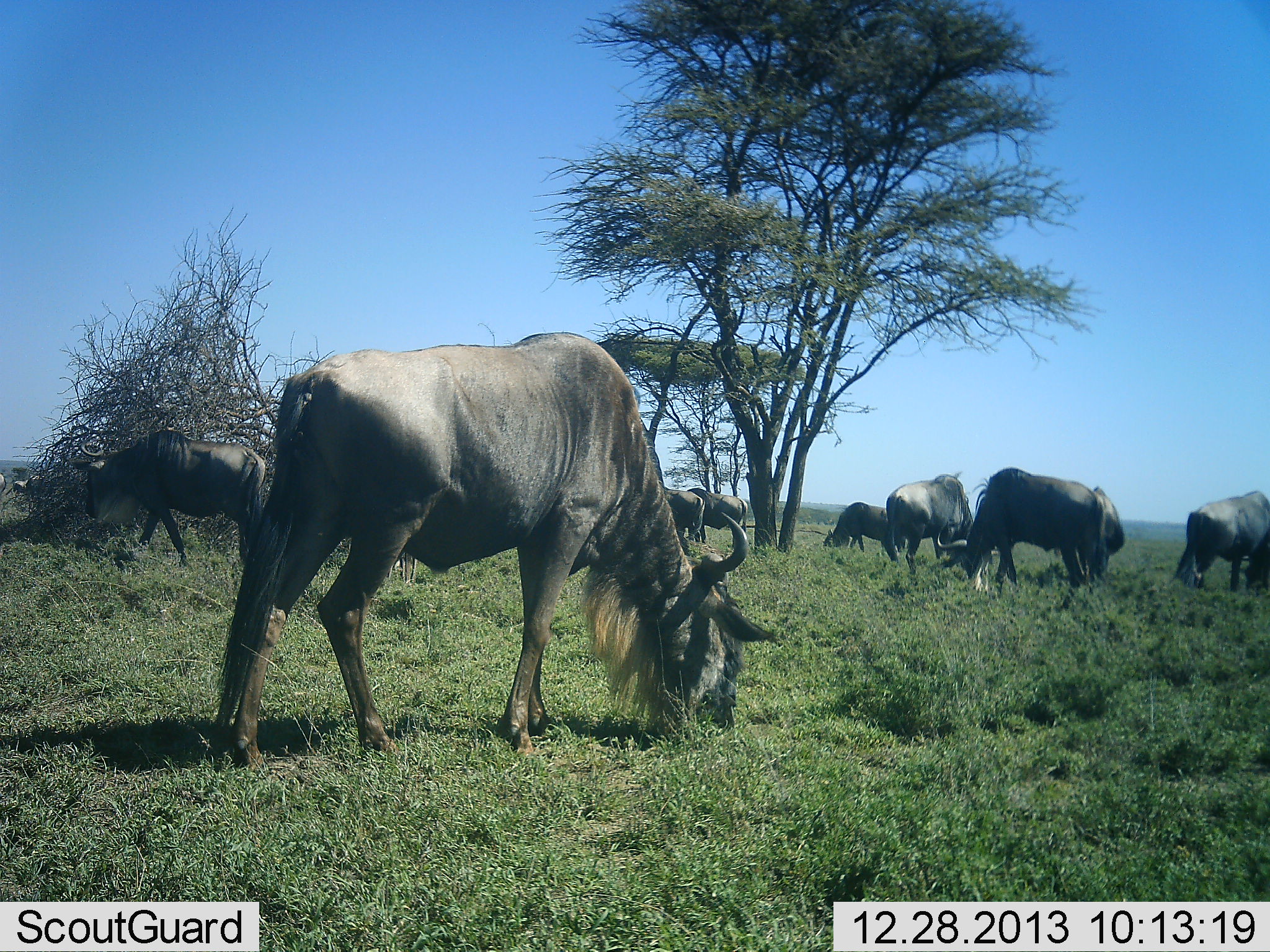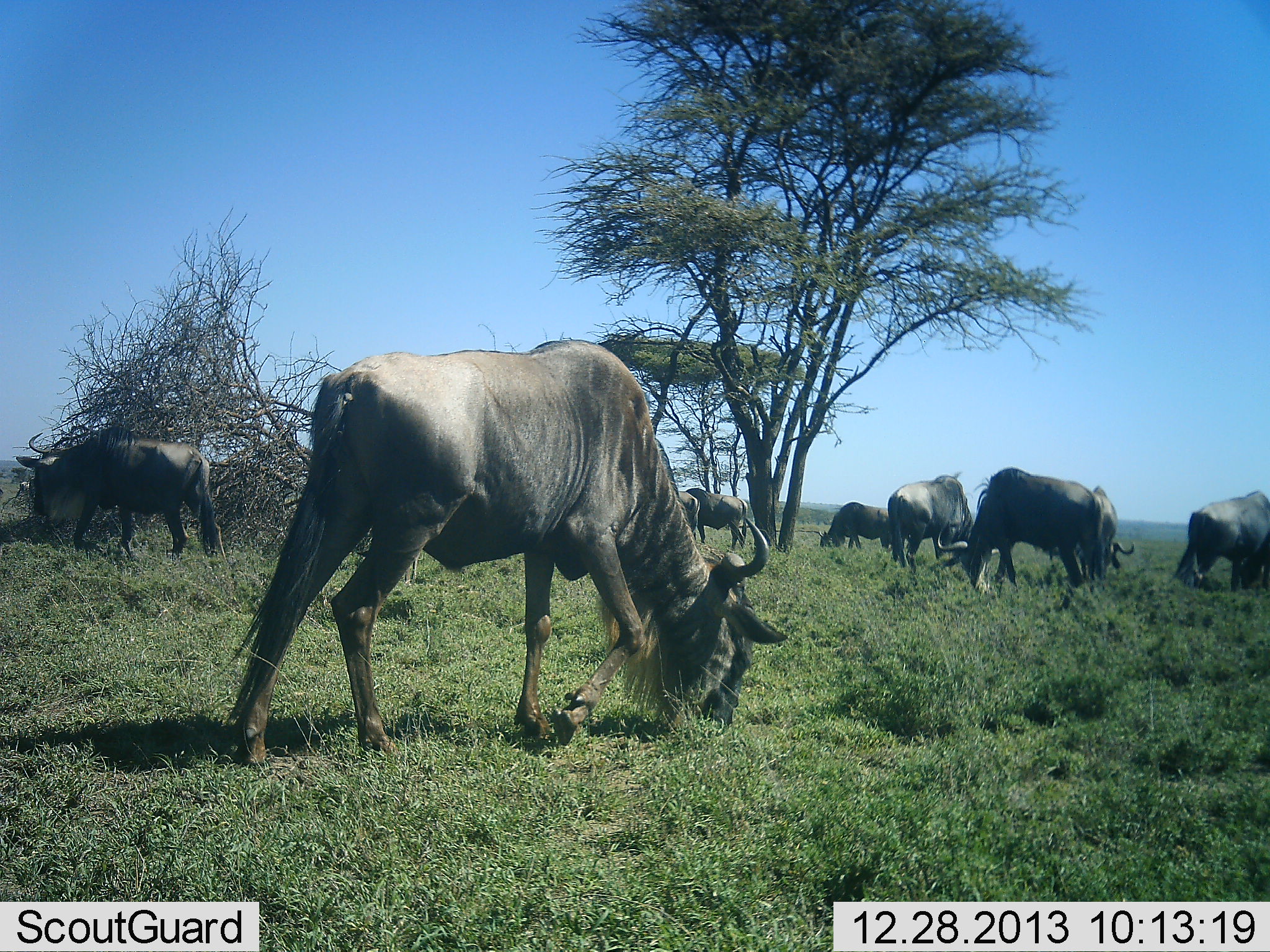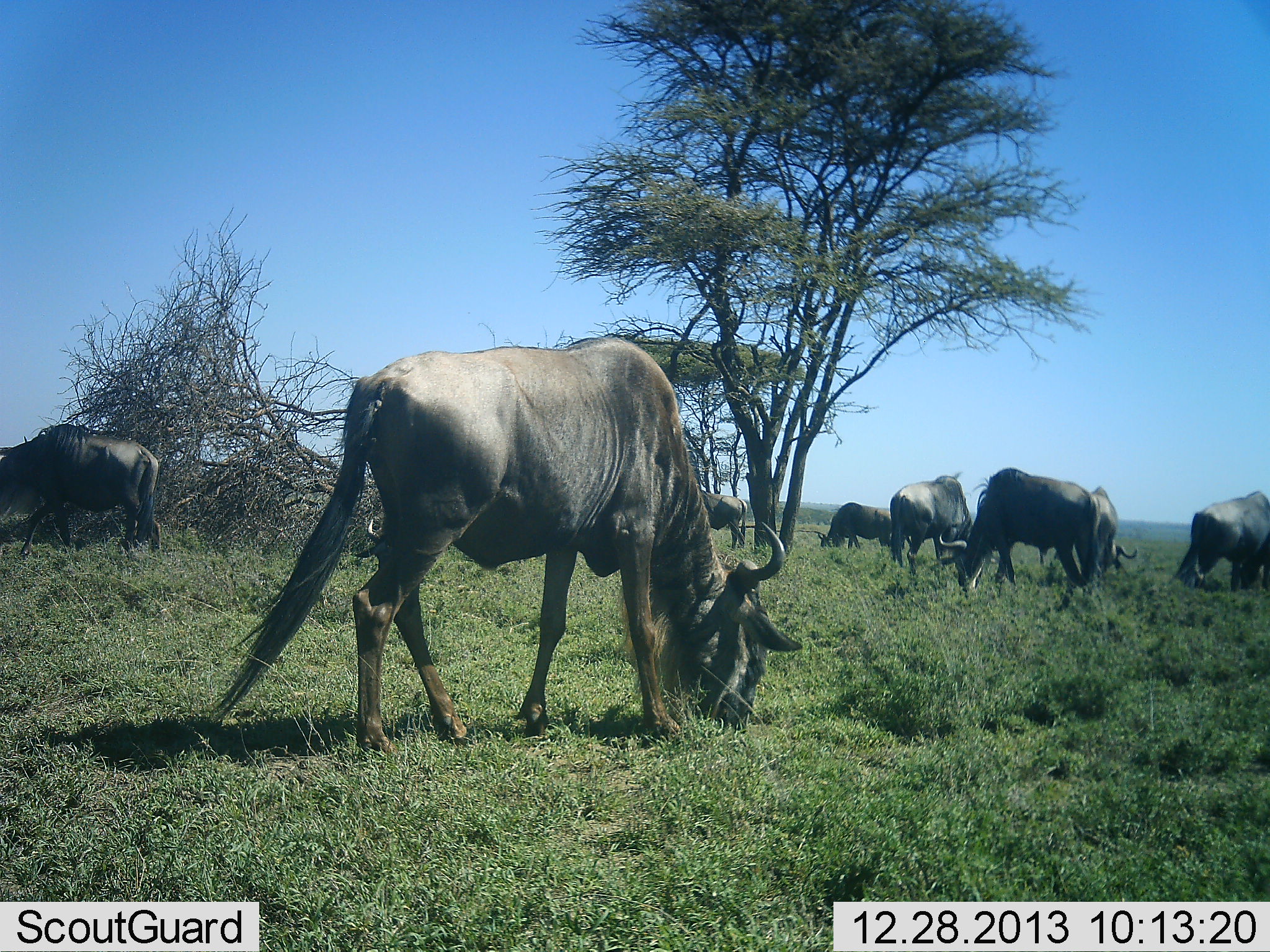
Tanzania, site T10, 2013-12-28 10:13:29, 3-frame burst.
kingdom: Animalia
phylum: Chordata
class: Mammalia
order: Artiodactyla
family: Bovidae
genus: Connochaetes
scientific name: Connochaetes taurinus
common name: blue wildebeest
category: wildebeest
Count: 9.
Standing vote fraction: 20%.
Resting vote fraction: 0%.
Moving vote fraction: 50%.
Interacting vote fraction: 0%.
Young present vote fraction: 0%.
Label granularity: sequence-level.